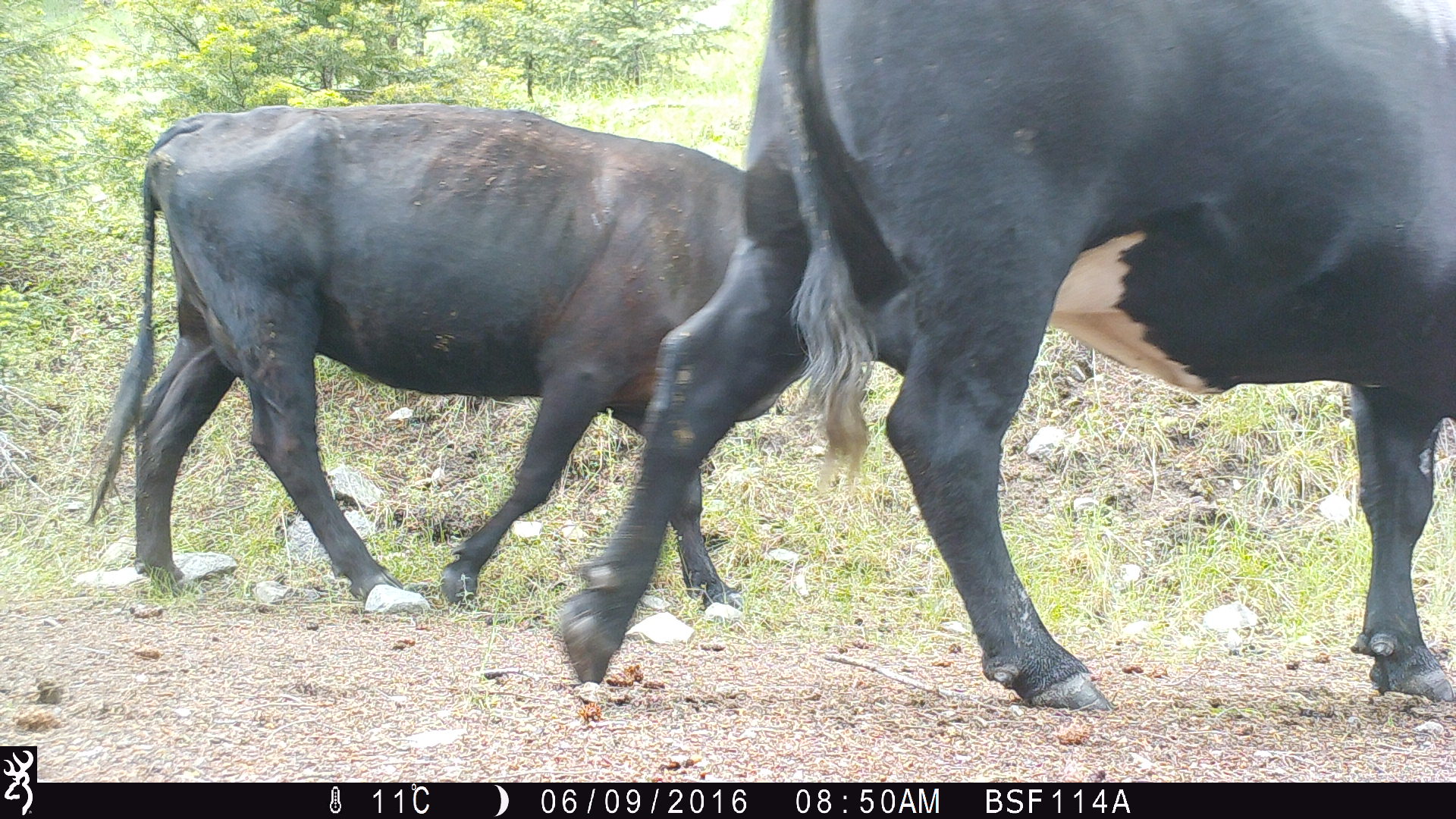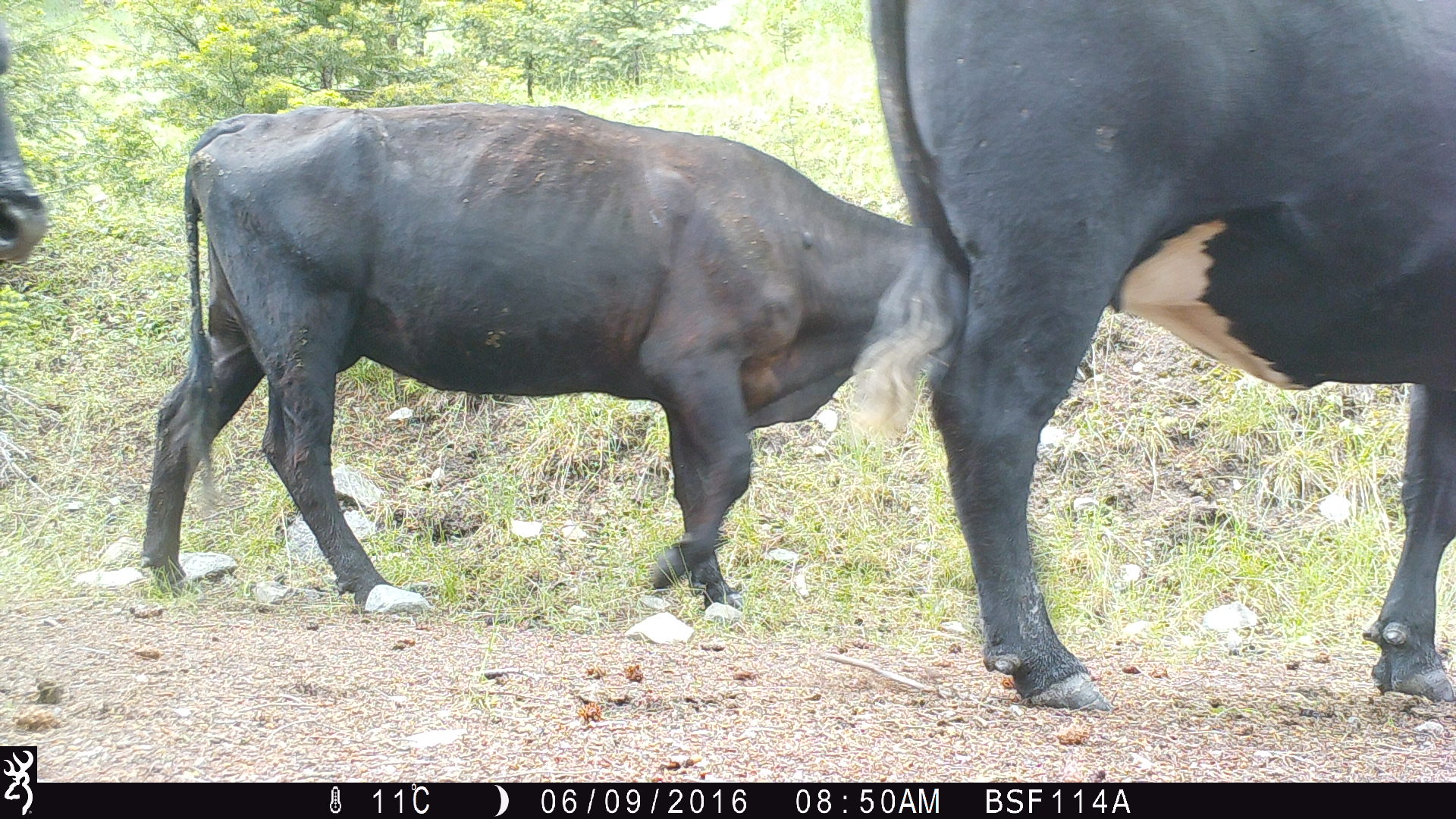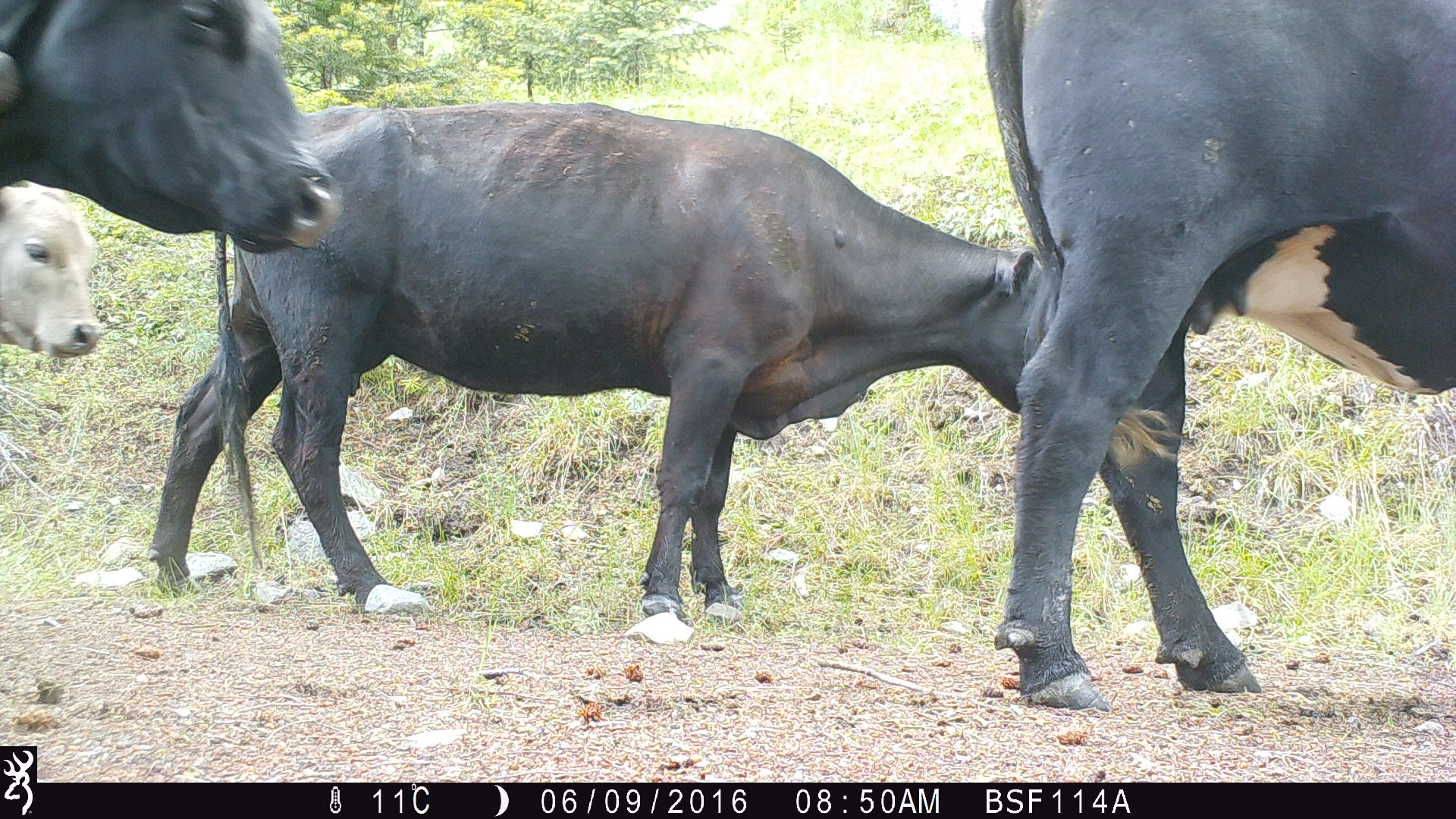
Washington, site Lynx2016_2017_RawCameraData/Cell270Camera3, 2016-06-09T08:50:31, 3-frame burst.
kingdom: Animalia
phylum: Chordata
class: Mammalia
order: Artiodactyla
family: Bovidae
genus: Bos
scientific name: Bos taurus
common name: domestic cattle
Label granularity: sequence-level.